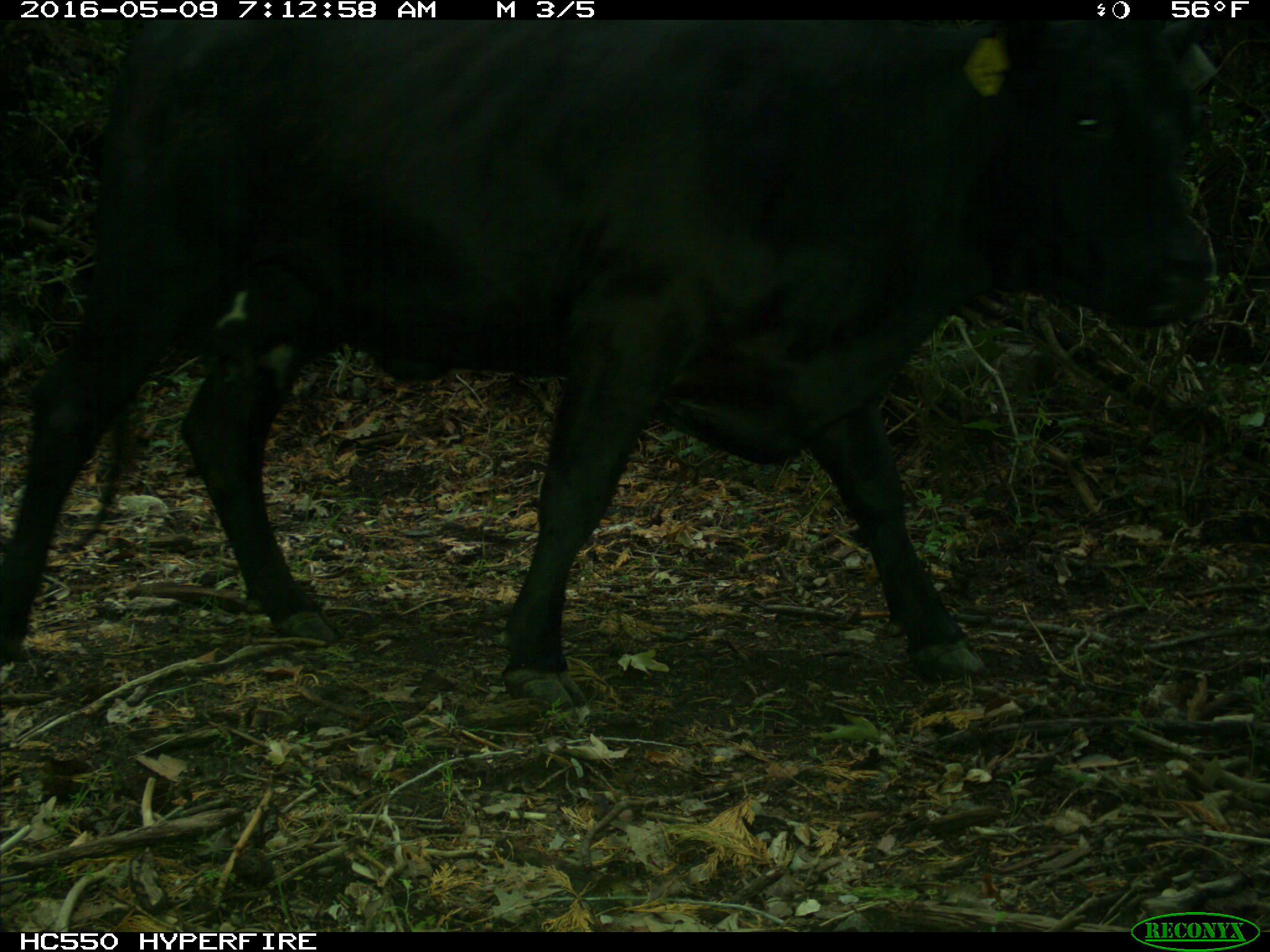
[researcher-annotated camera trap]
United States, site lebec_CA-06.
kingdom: Animalia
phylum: Chordata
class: Mammalia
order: Artiodactyla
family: Bovidae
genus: Bos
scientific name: Bos taurus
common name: domestic cow